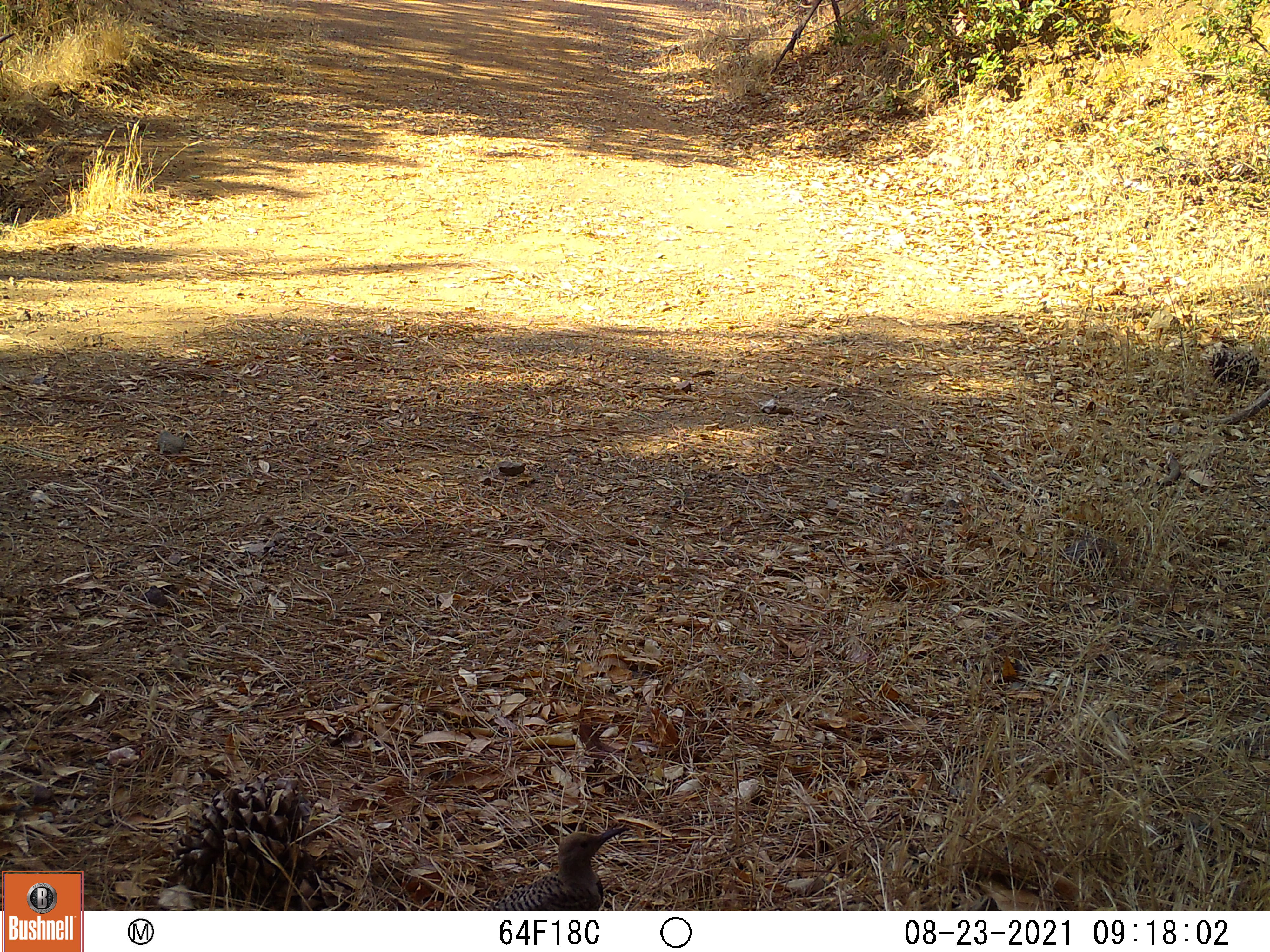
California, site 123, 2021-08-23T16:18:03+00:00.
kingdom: Animalia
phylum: Chordata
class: Aves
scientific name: Aves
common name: bird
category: unknown bird